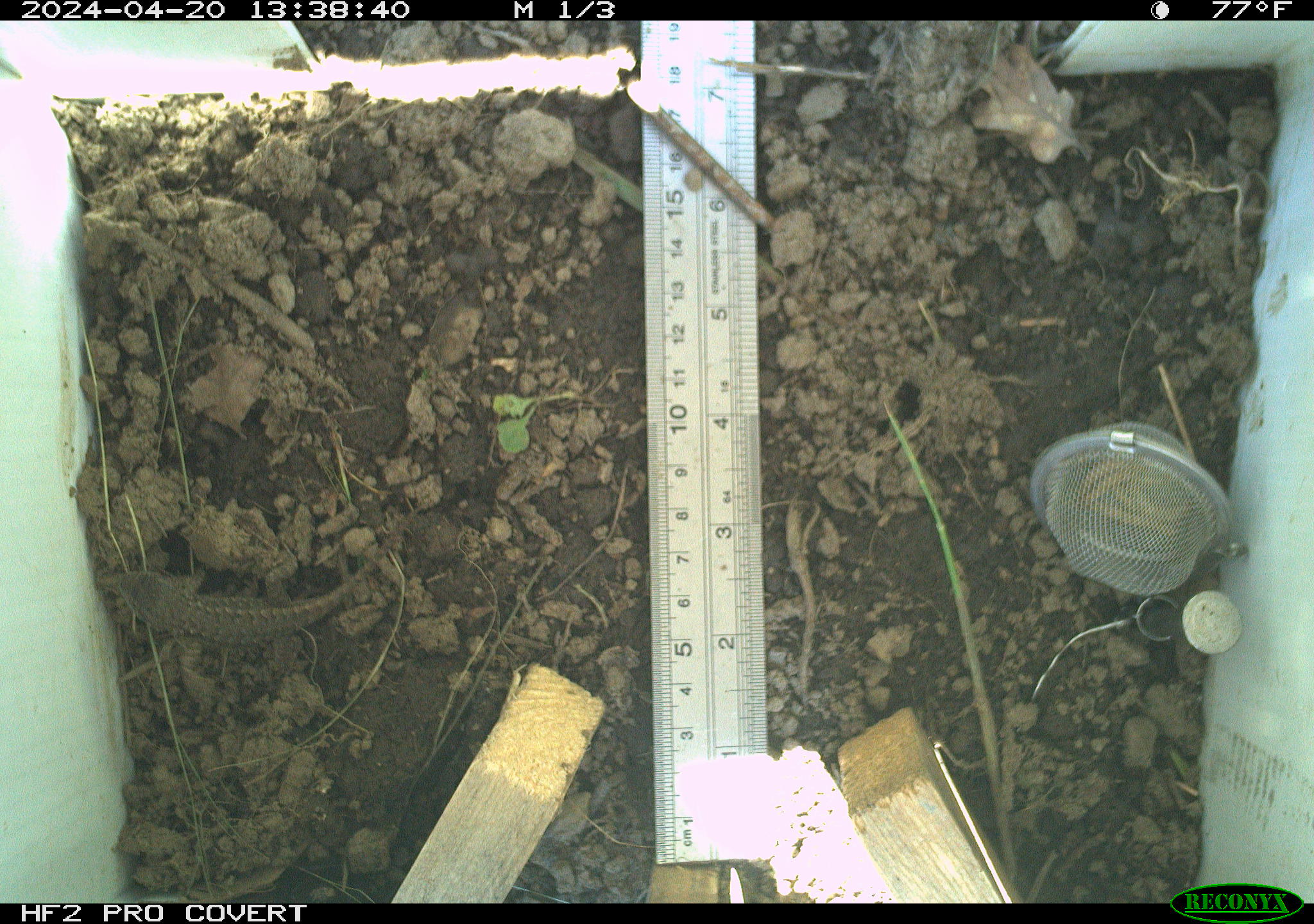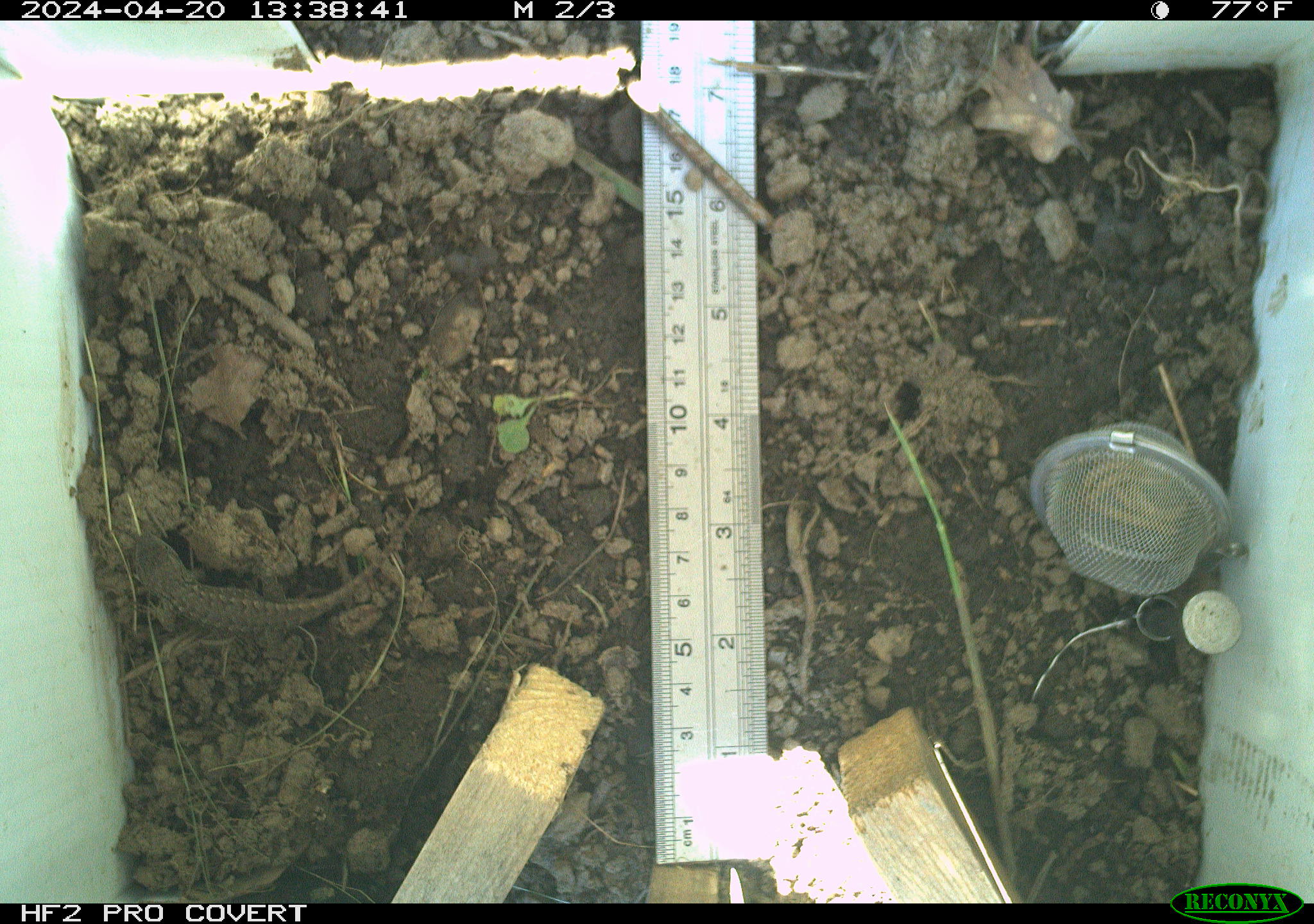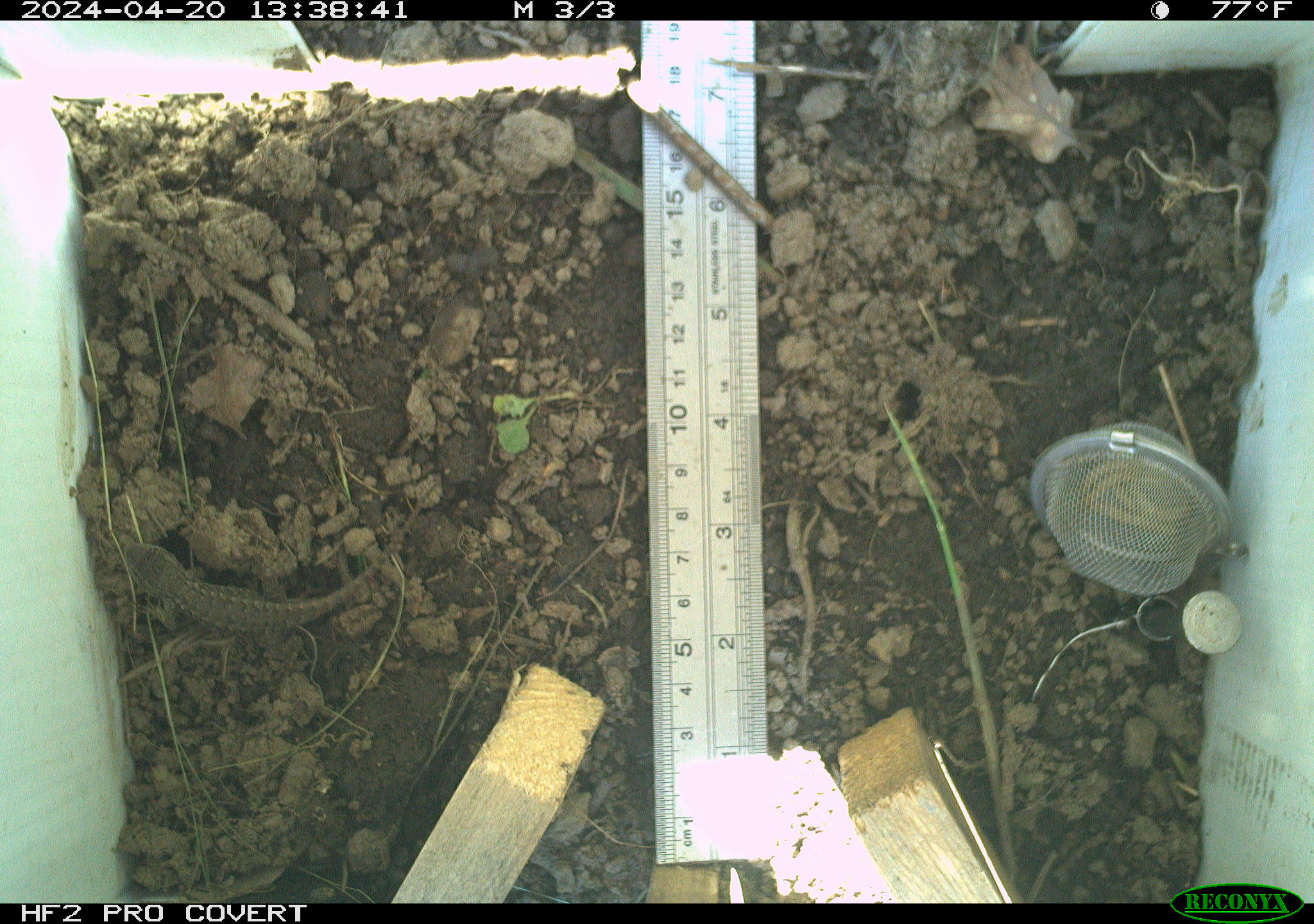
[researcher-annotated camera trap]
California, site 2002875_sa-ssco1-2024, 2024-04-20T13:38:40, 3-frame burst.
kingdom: Animalia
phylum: Chordata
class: Reptilia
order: Squamata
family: Phrynosomatidae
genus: Sceloporus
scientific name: Sceloporus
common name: spiny lizards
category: sceloporus species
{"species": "sceloporus species (spiny lizards) (Sceloporus)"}